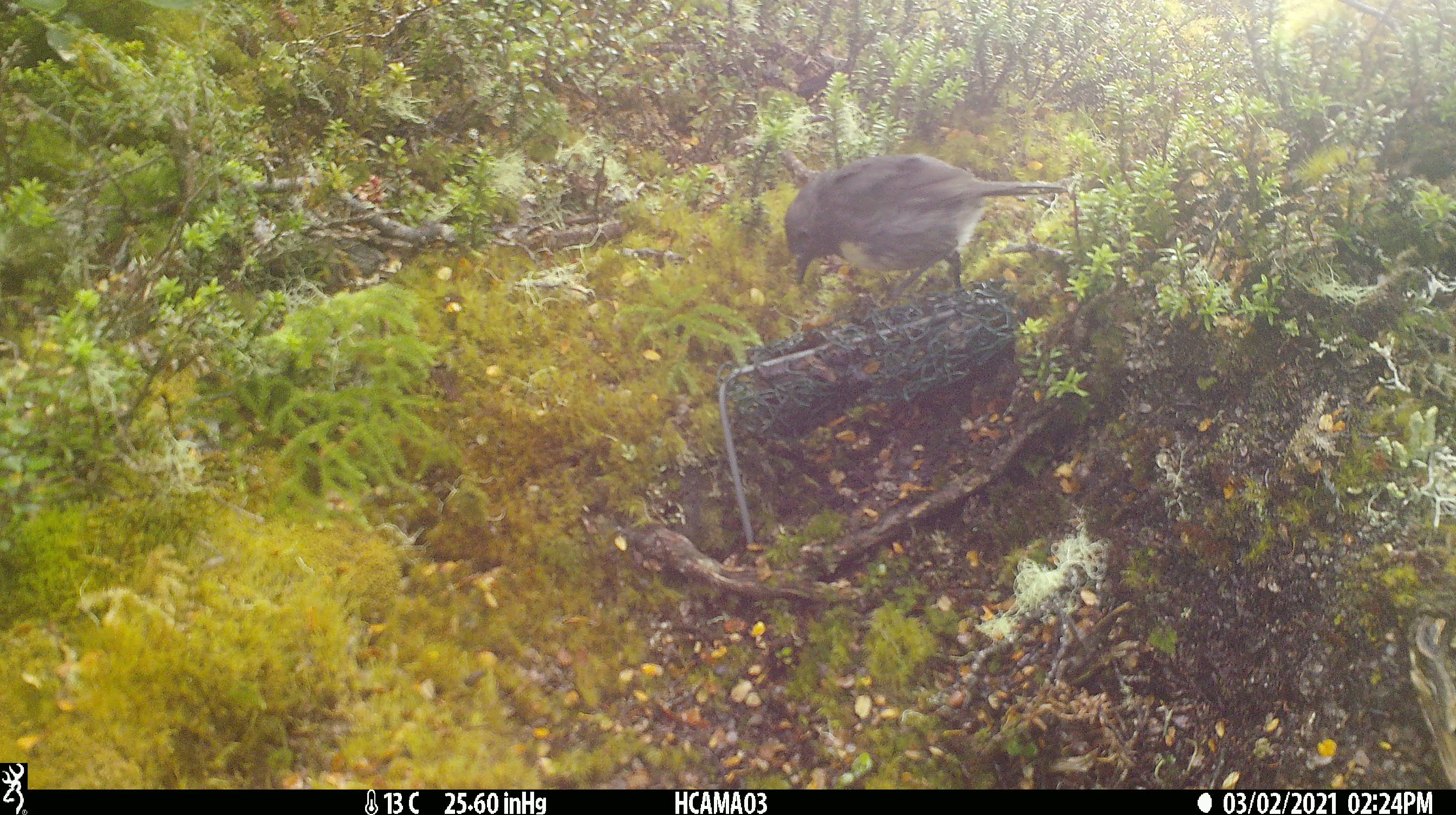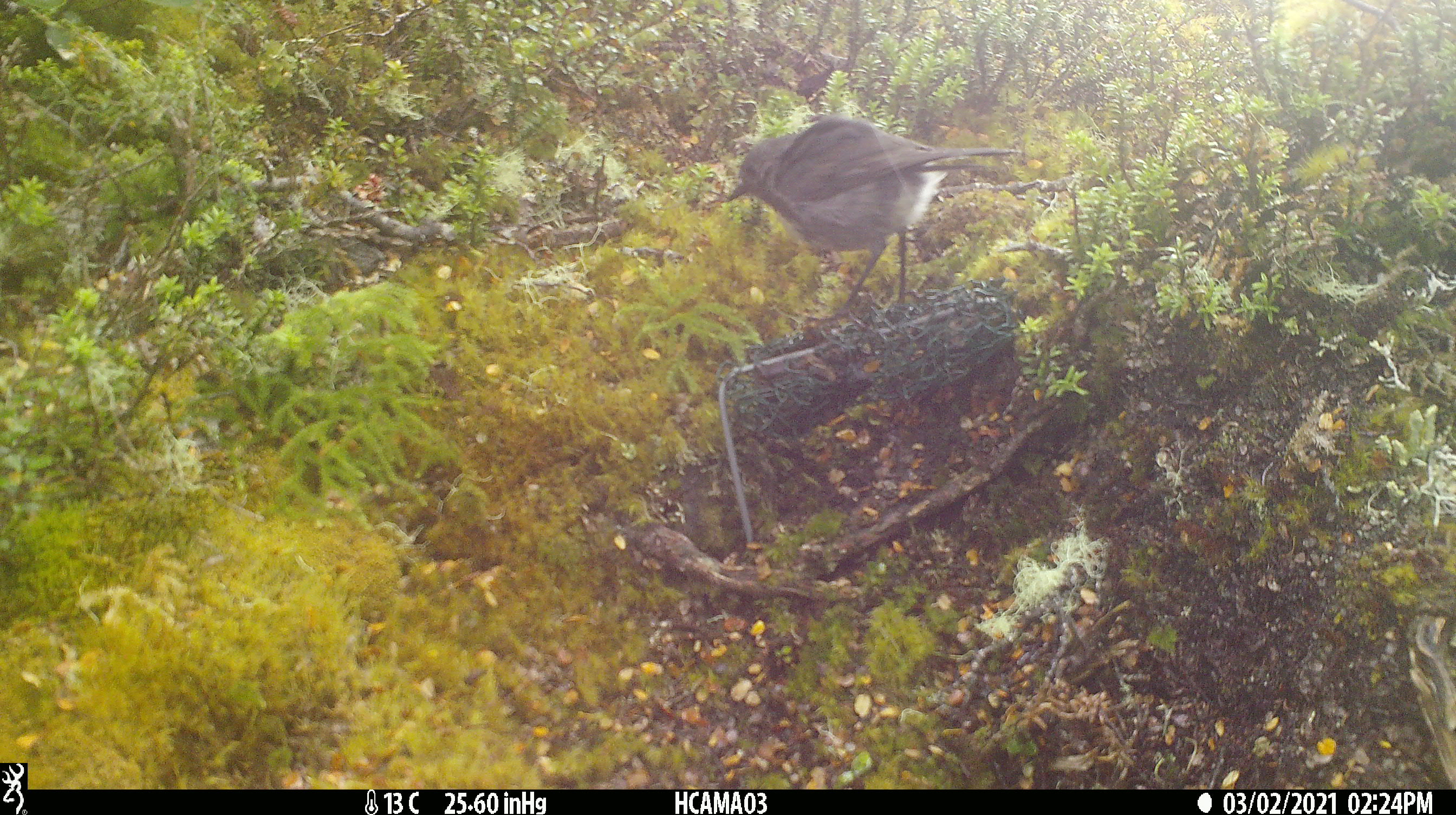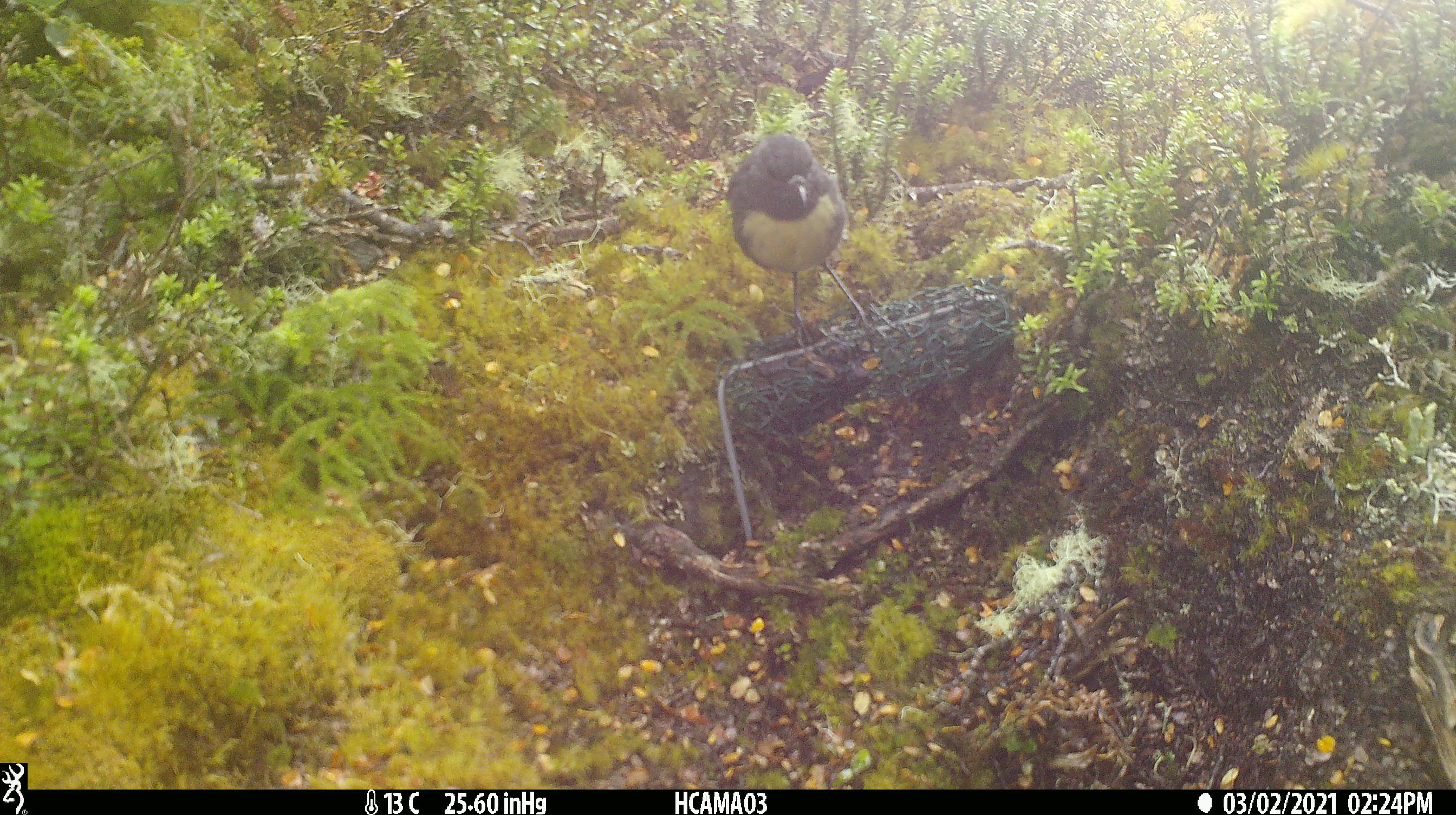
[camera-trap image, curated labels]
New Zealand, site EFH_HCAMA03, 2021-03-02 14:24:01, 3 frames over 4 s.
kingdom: Animalia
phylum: Chordata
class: Aves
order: Passeriformes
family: Petroicidae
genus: Petroica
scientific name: Petroica australis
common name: new zealand robin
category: robin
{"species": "robin (new zealand robin) (Petroica australis)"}